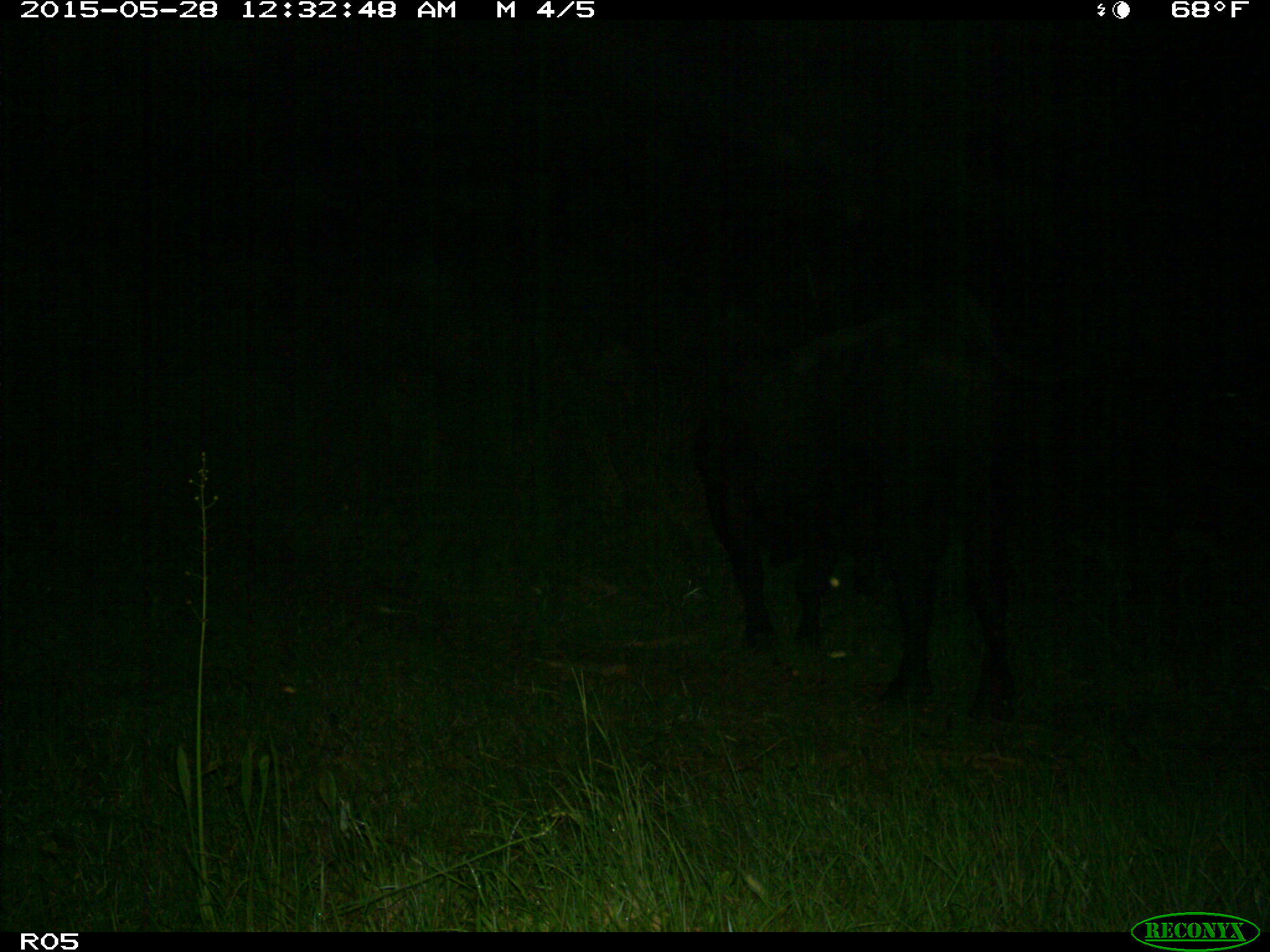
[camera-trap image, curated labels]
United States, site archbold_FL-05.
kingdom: Animalia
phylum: Chordata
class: Mammalia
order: Artiodactyla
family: Bovidae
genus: Bos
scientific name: Bos taurus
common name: domestic cow